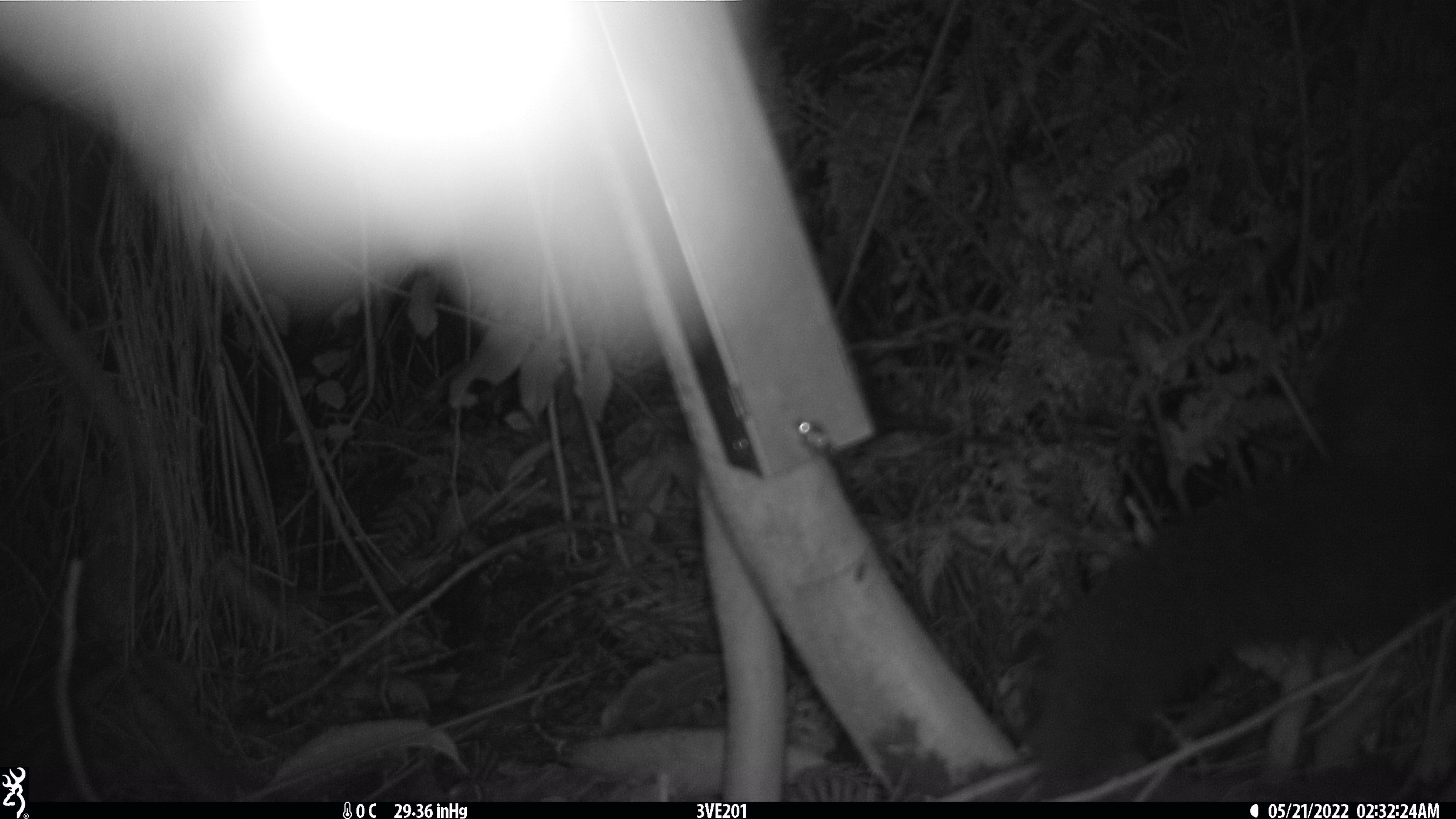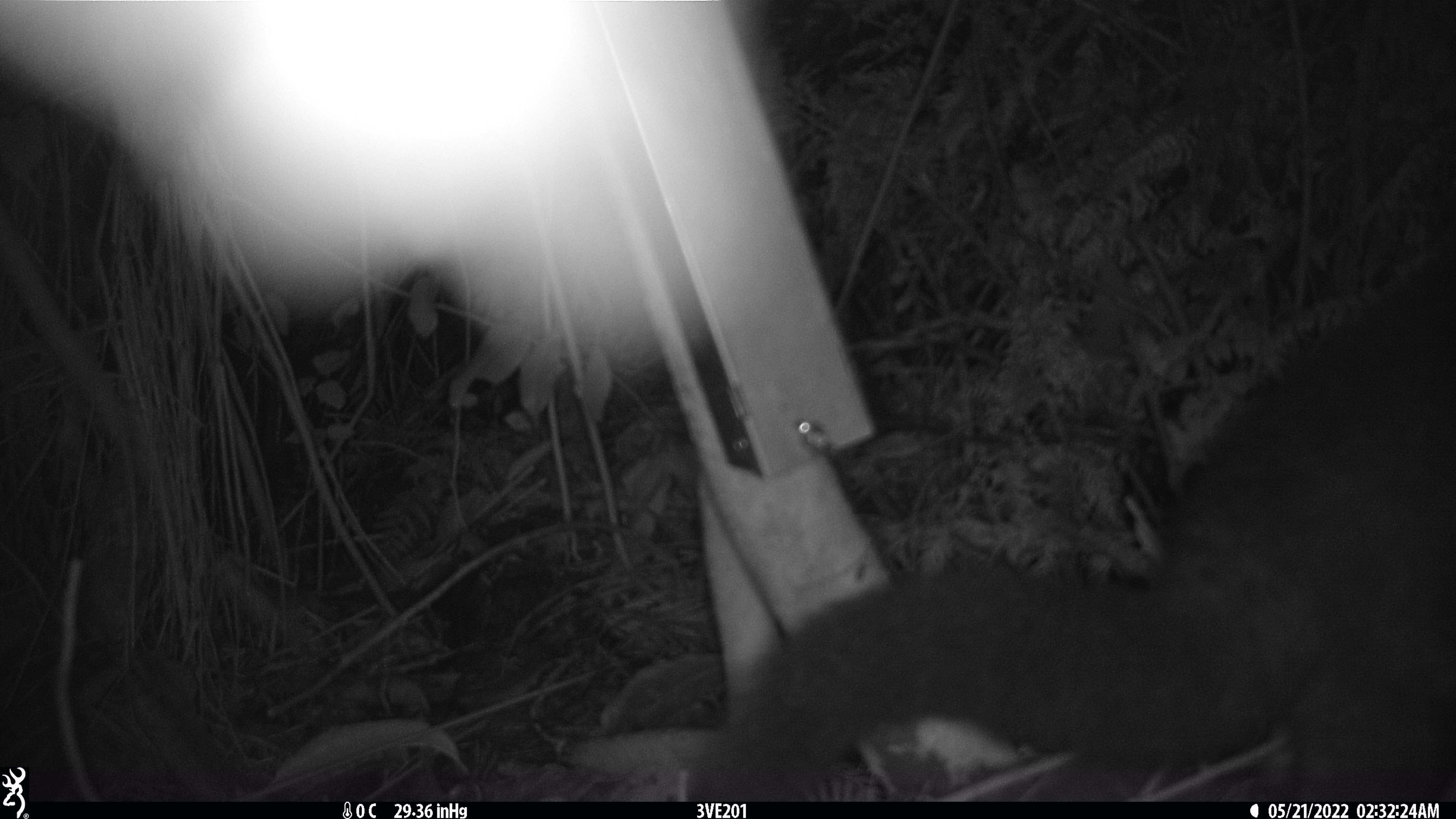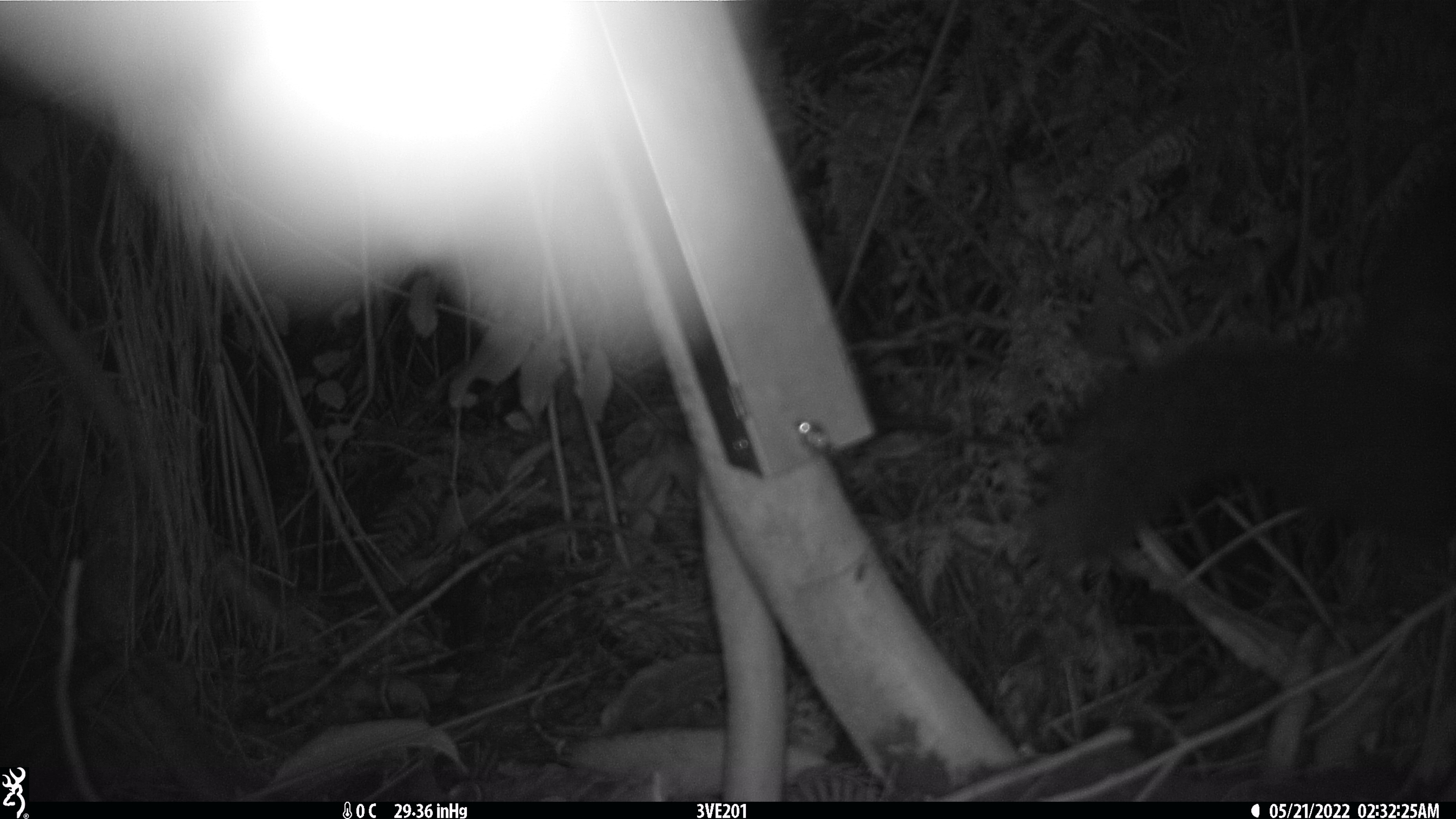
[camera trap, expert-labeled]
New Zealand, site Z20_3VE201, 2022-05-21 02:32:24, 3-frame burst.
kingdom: Animalia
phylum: Chordata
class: Mammalia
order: Diprotodontia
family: Phalangeridae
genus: Trichosurus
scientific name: Trichosurus vulpecula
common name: common brushtail possum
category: possum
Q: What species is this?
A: Possum (common brushtail possum) (Trichosurus vulpecula).